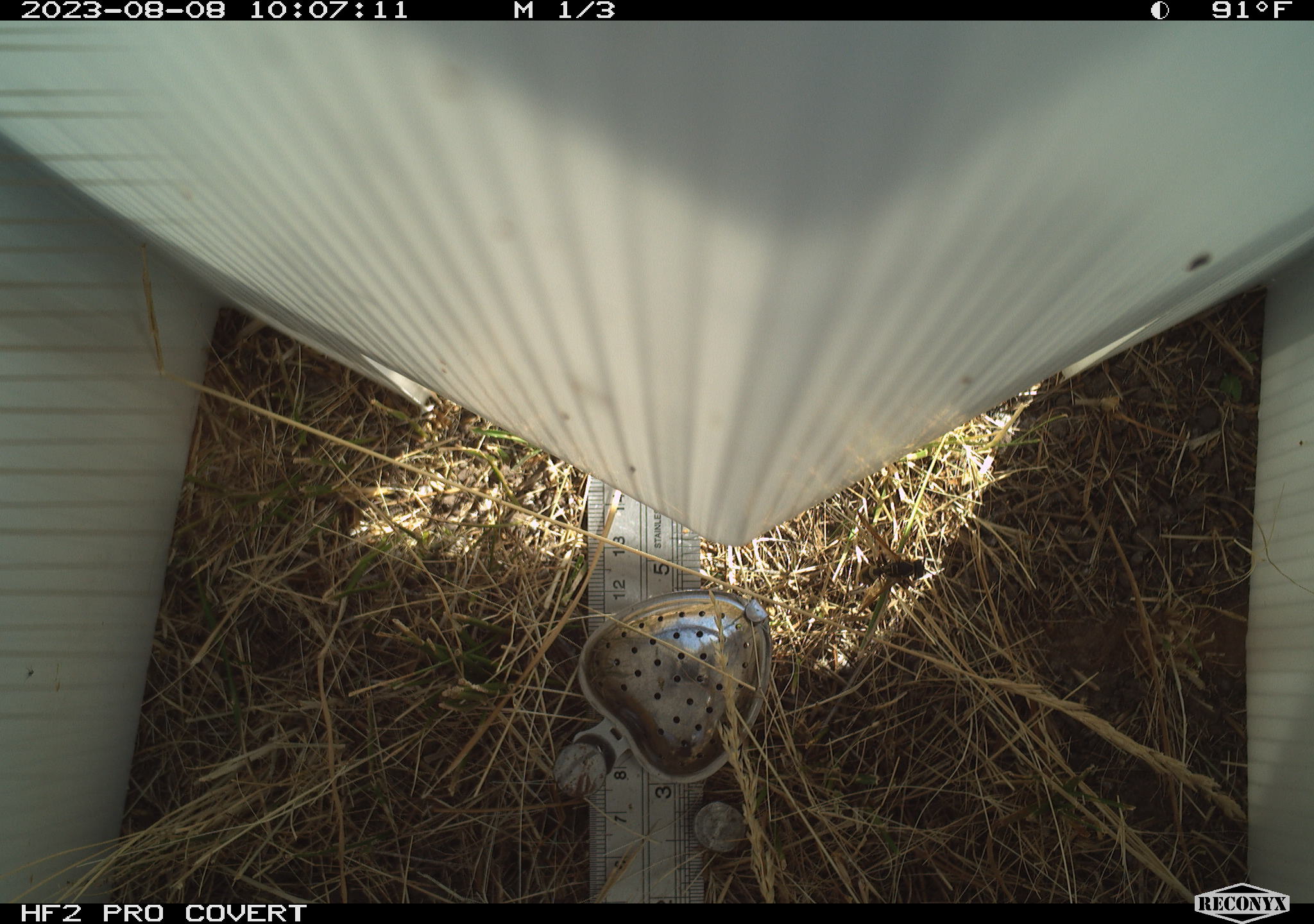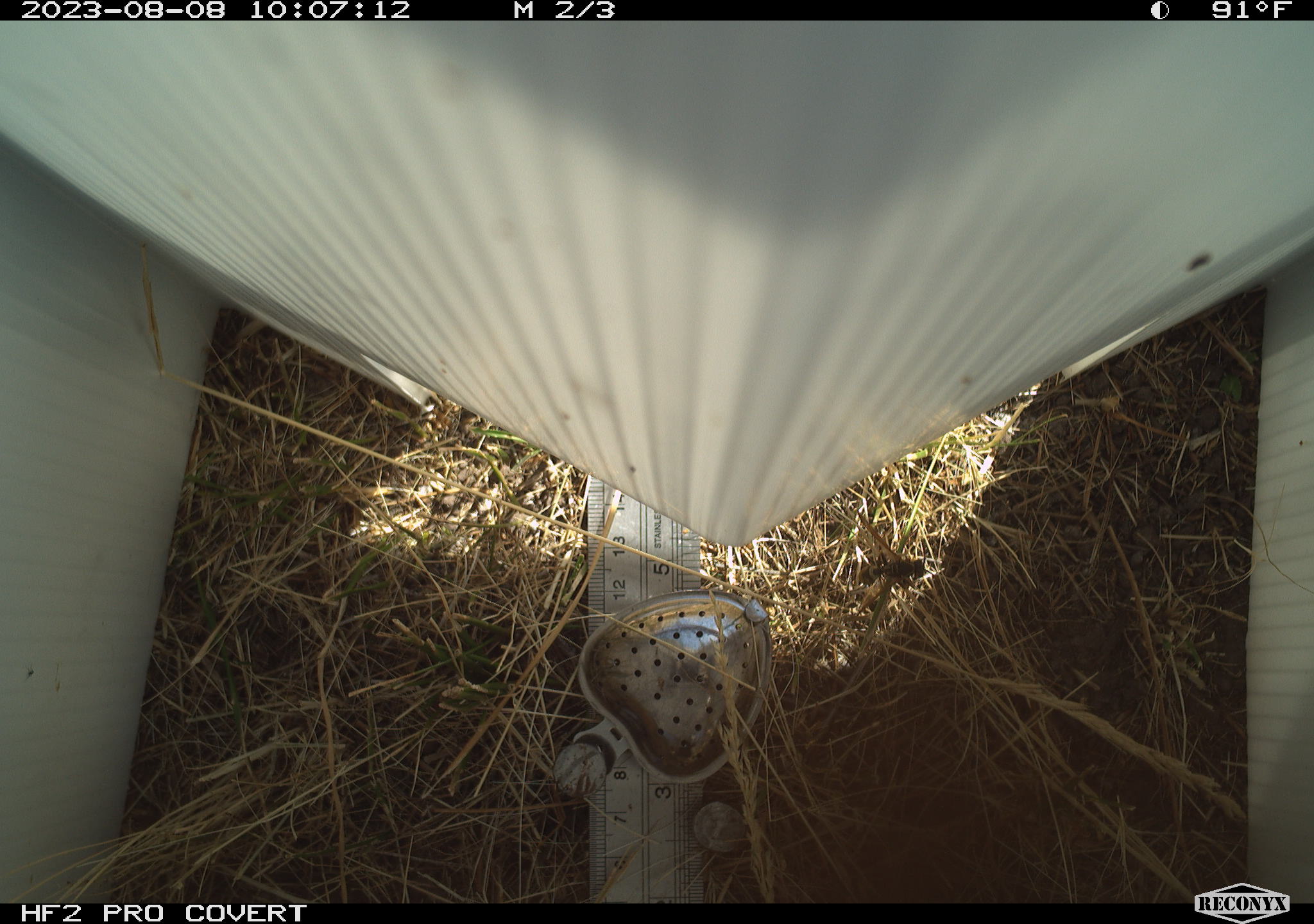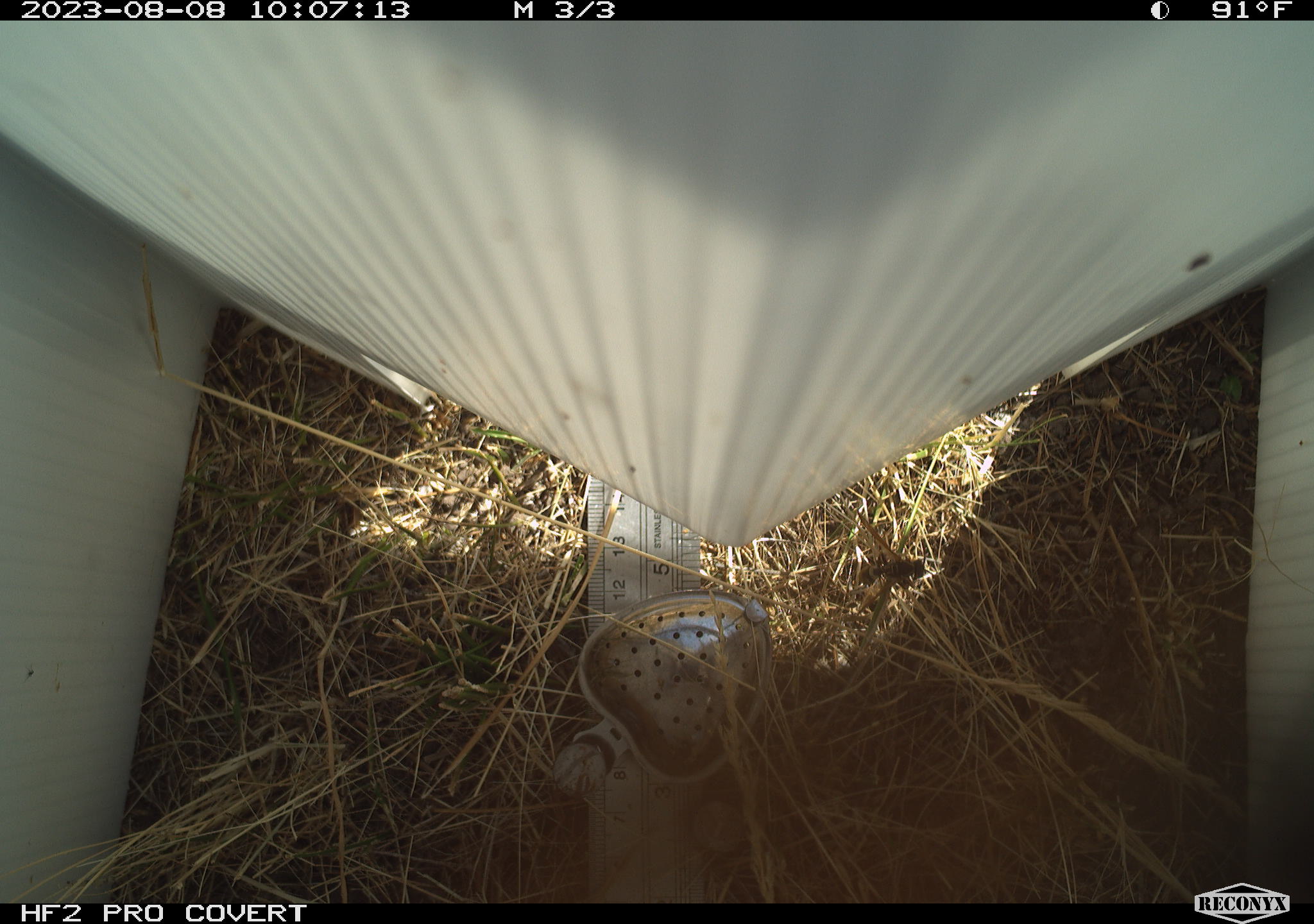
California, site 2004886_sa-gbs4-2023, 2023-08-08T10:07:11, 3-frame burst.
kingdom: Animalia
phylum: Arthropoda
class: Insecta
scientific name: Insecta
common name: insect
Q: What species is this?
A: Insect (Insecta).